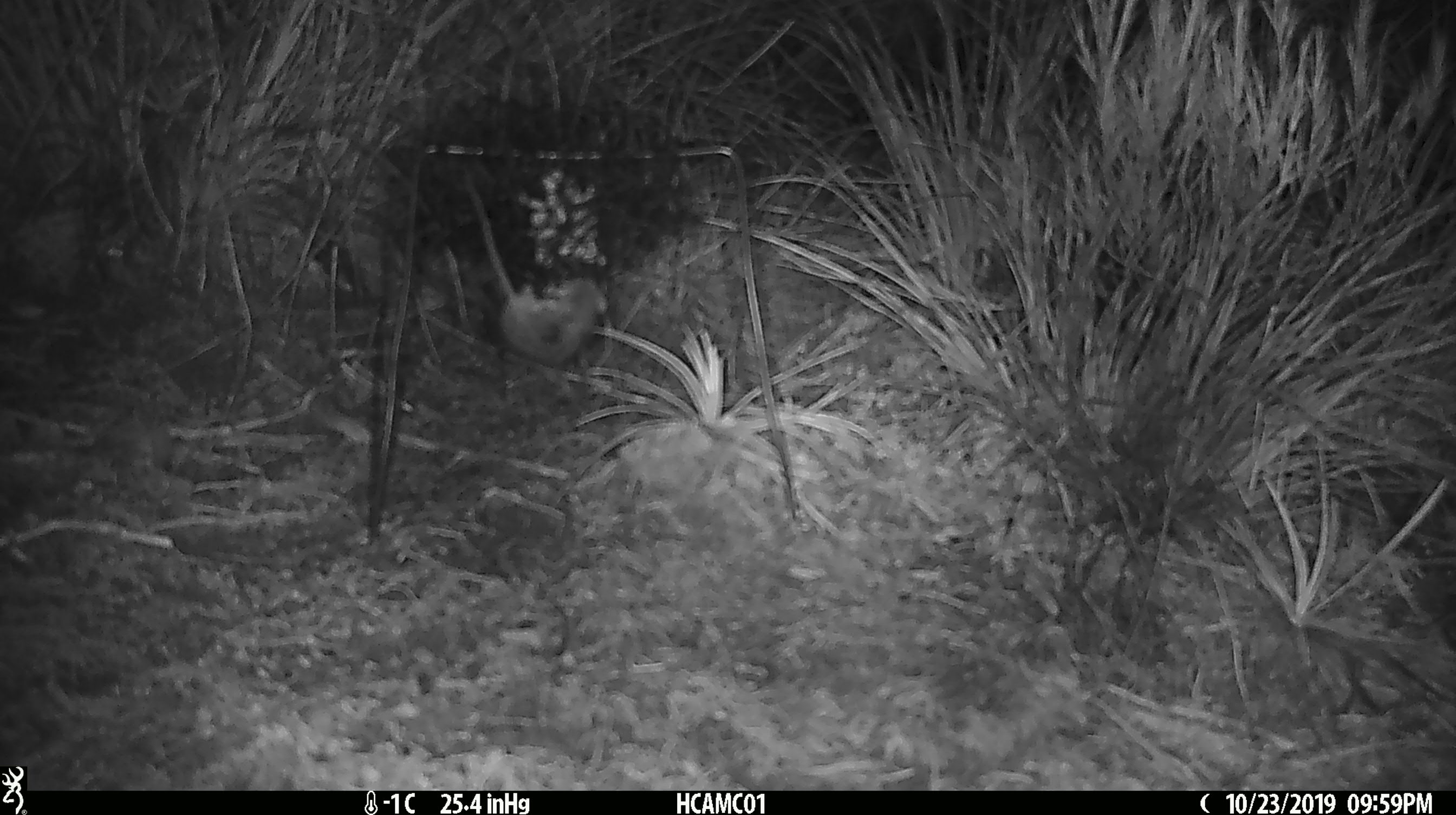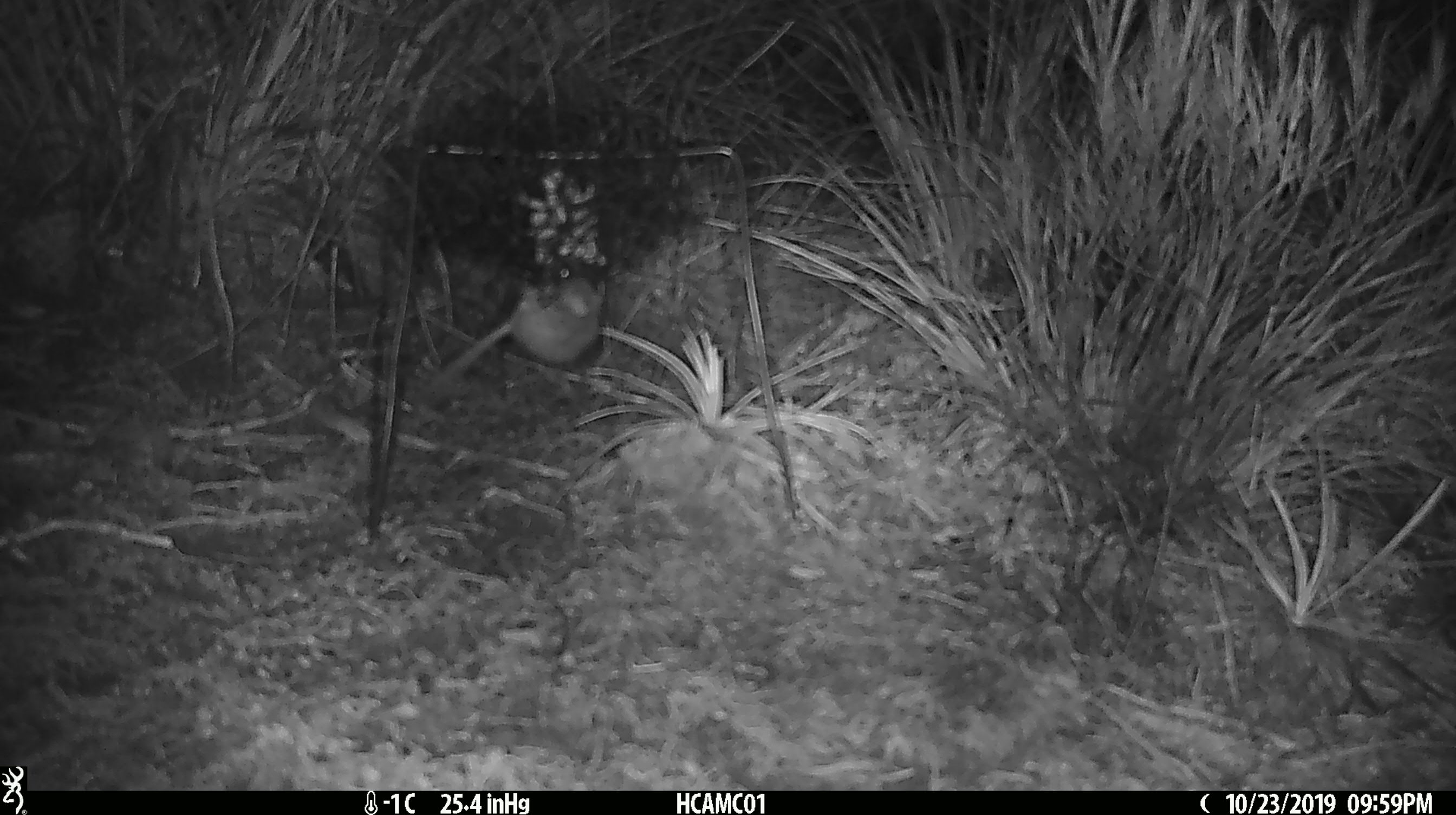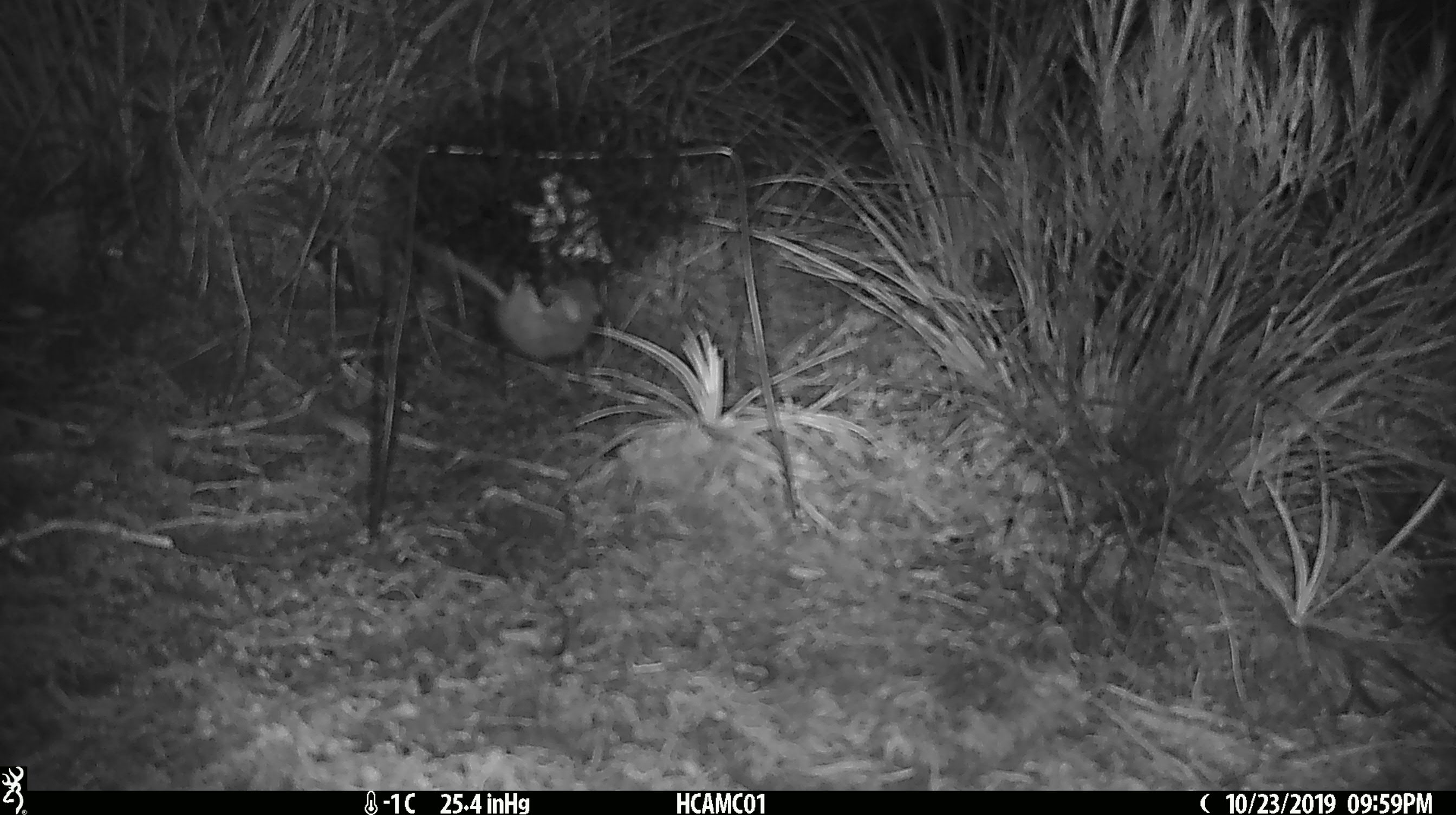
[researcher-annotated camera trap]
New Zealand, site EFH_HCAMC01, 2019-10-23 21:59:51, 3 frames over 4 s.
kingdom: Animalia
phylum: Chordata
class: Mammalia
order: Rodentia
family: Muridae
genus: Mus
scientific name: Mus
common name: mouse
Mouse (Mus).